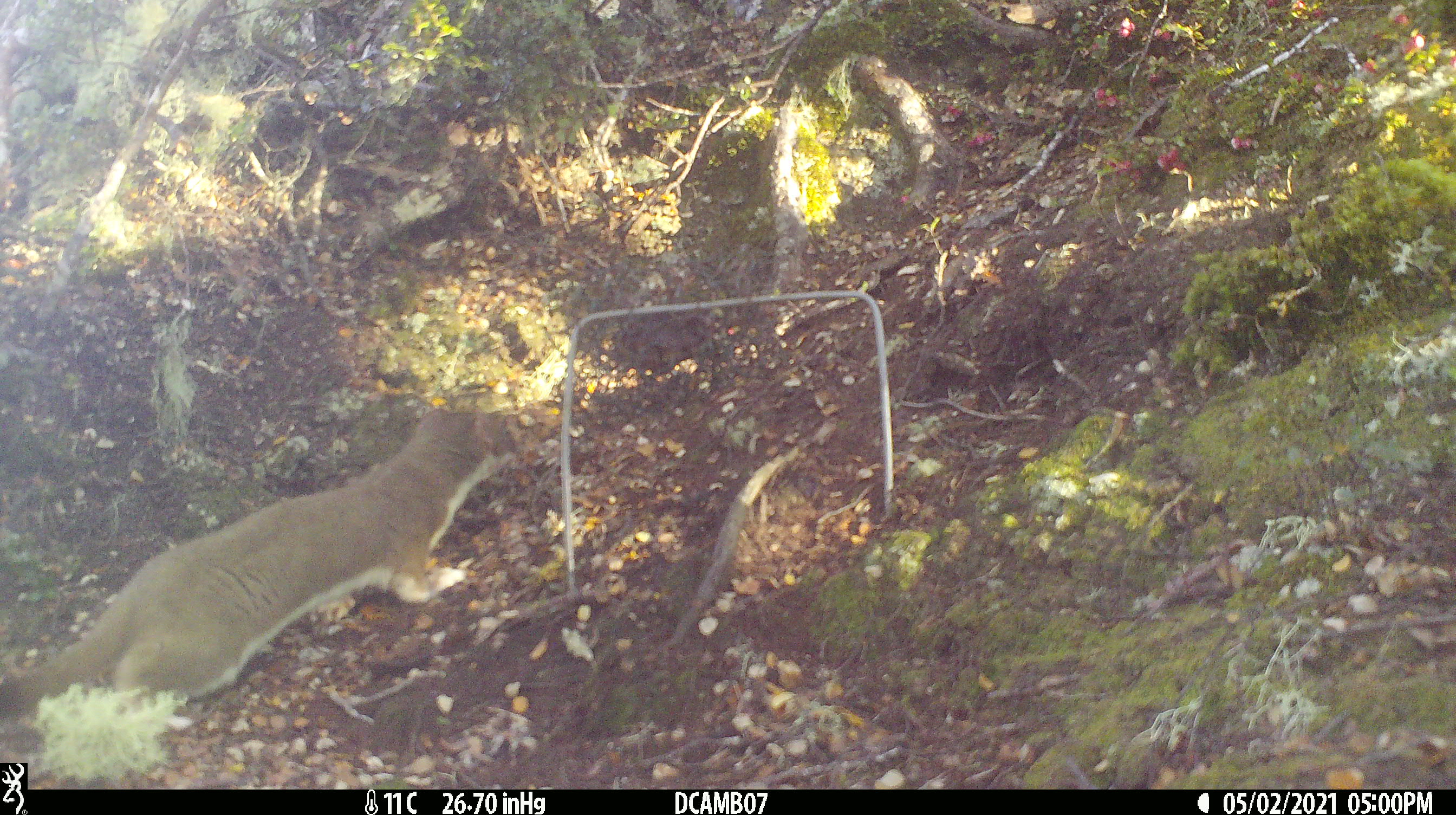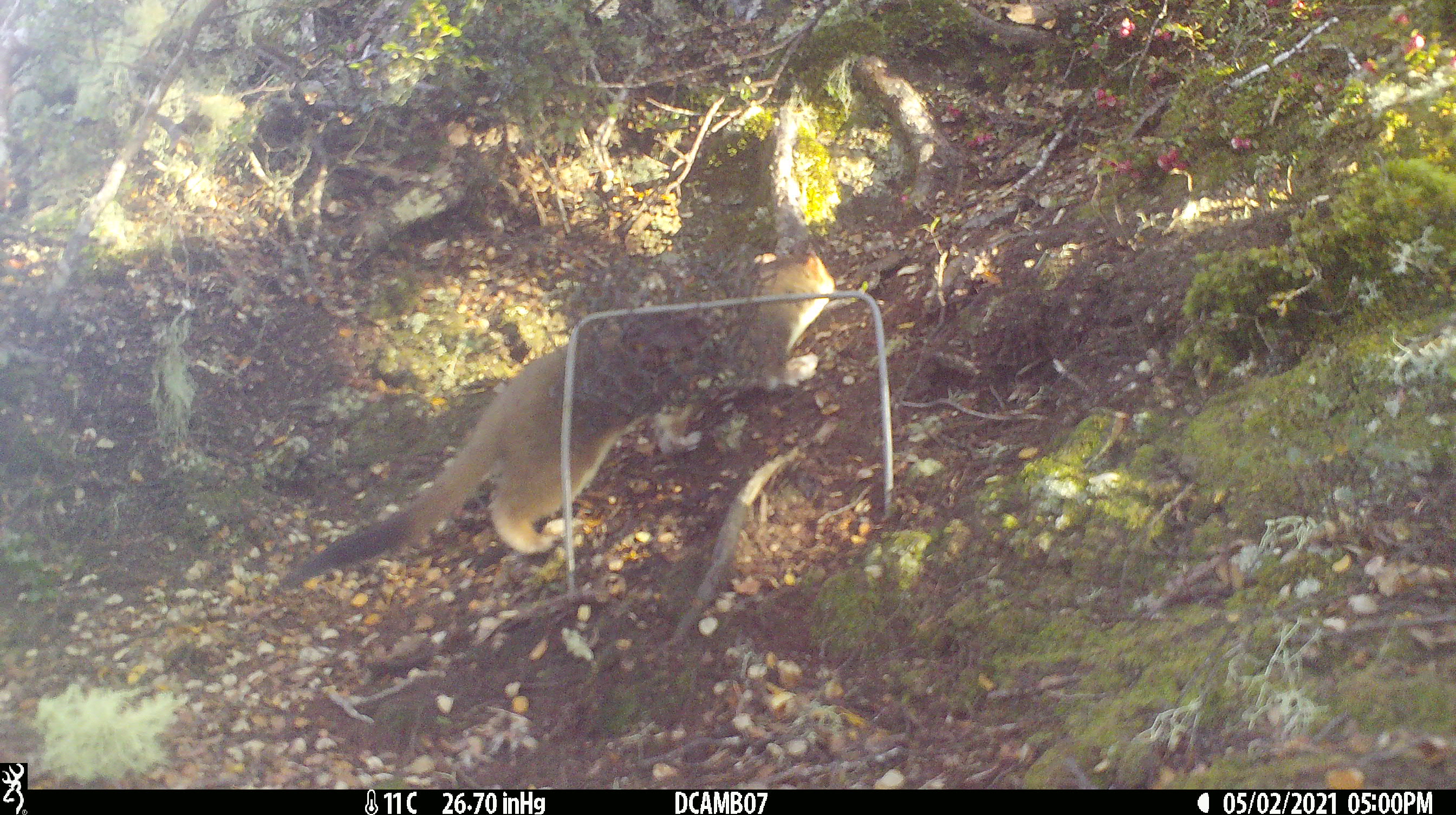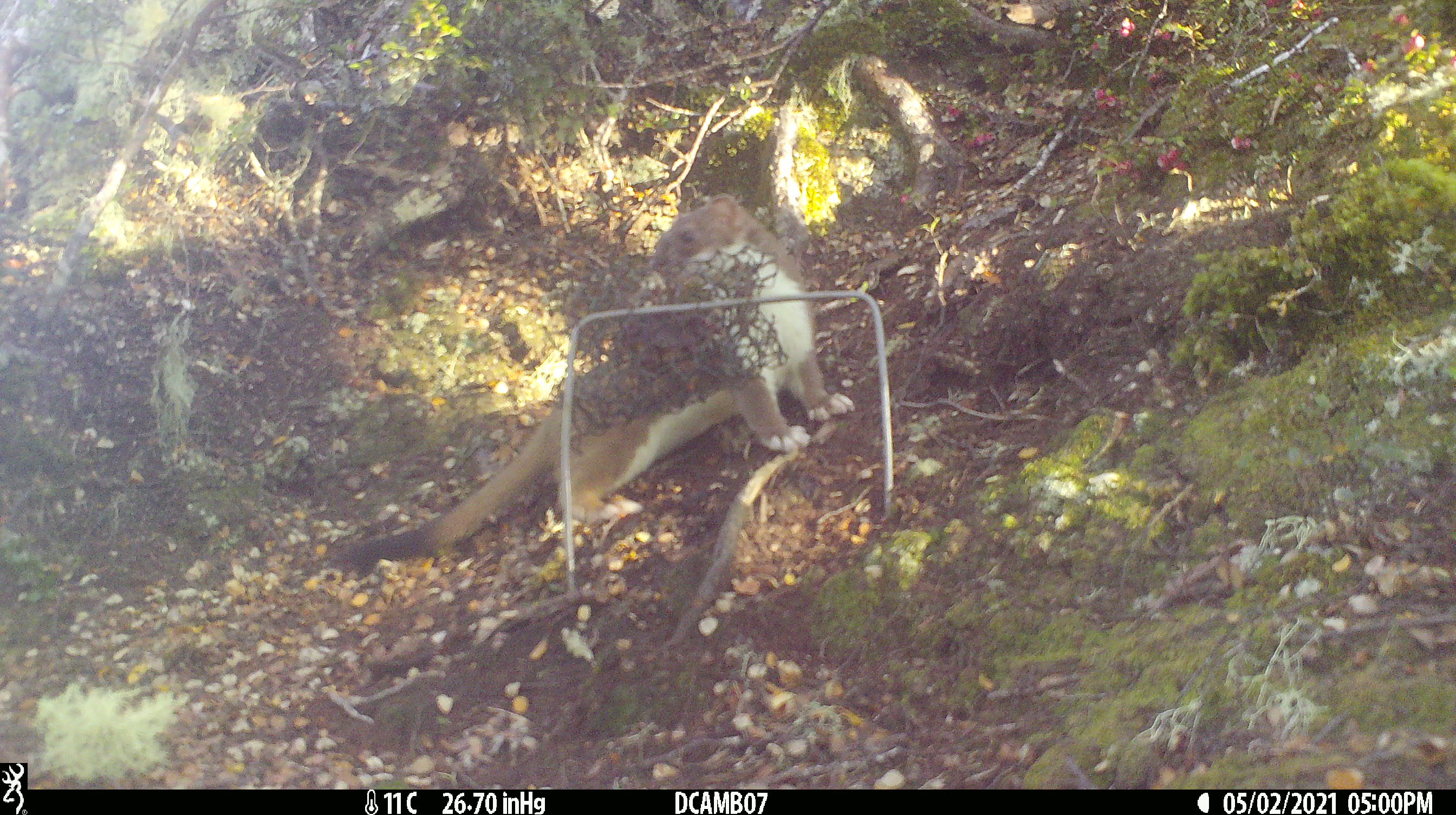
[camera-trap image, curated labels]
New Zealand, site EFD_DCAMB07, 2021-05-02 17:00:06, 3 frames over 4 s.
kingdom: Animalia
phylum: Chordata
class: Mammalia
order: Carnivora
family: Mustelidae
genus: Mustela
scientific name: Mustela erminea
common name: stoat